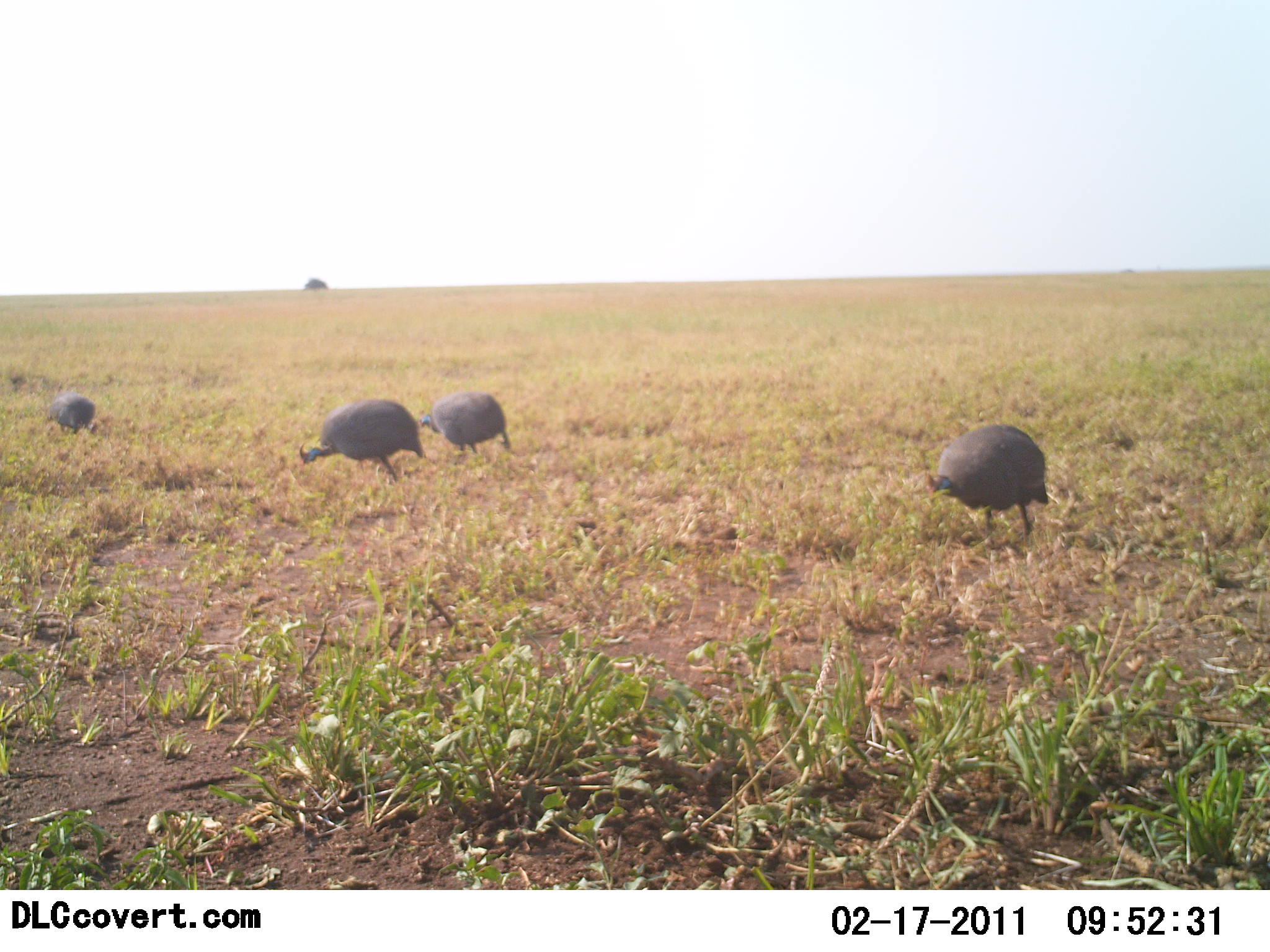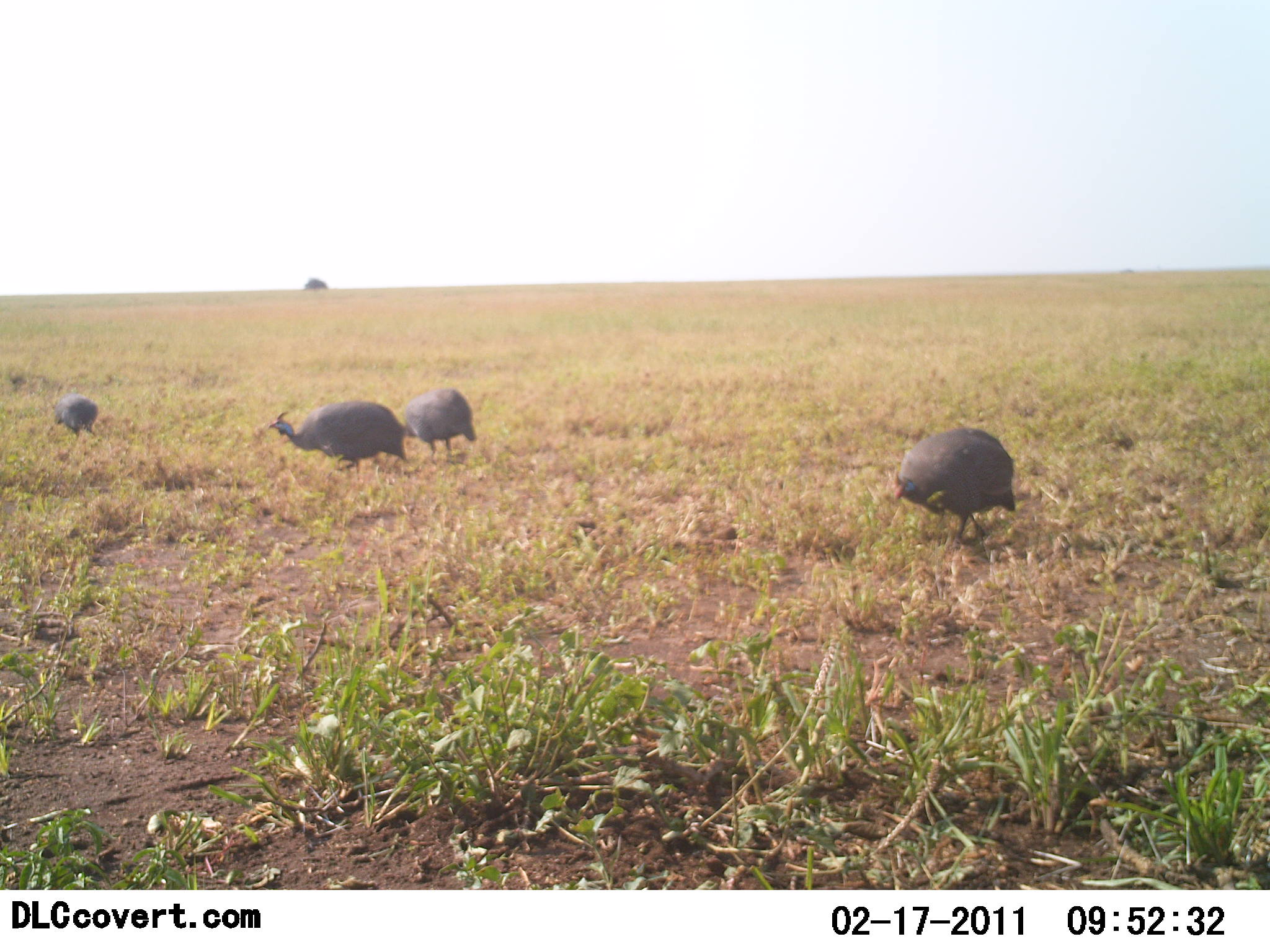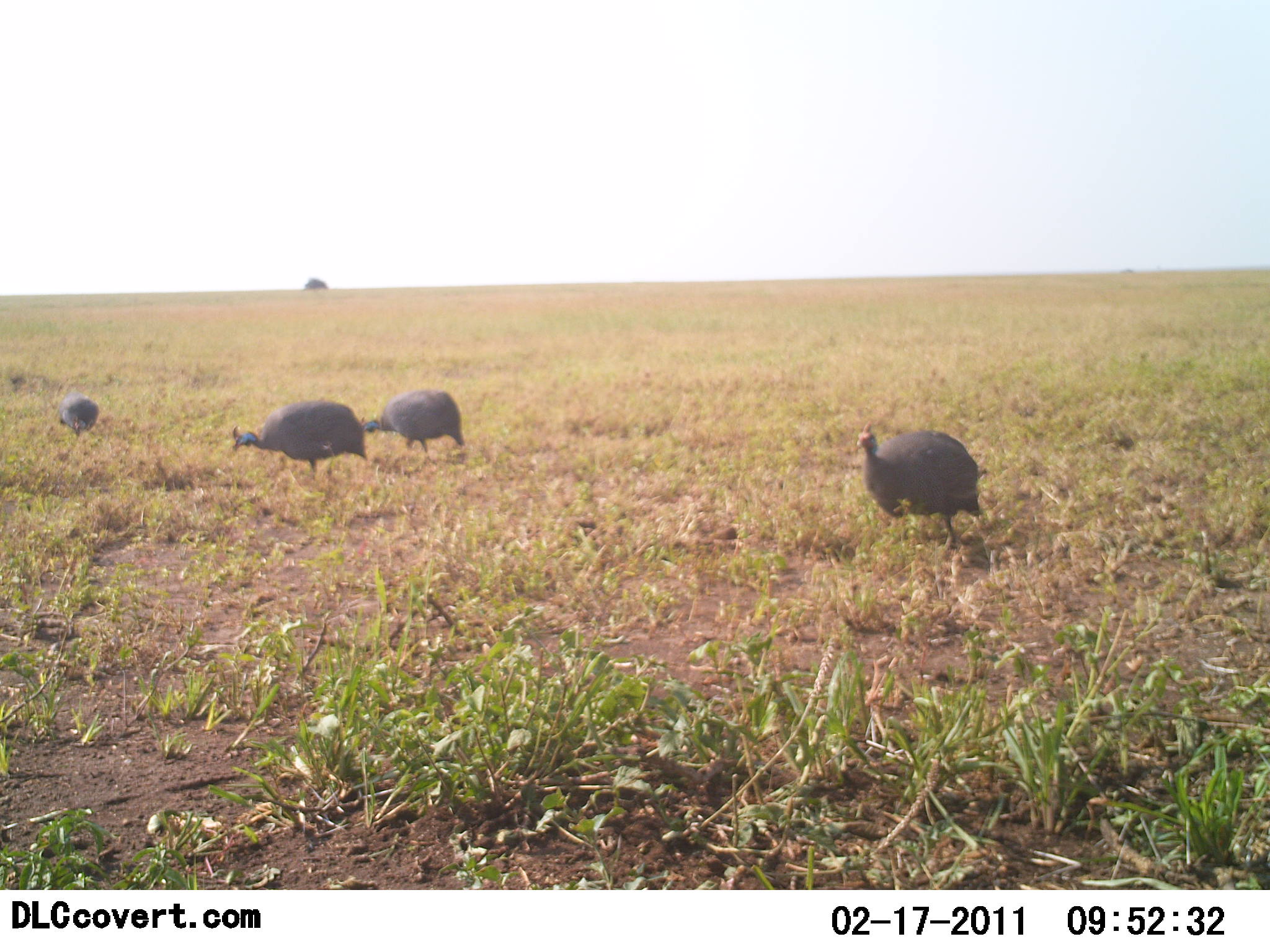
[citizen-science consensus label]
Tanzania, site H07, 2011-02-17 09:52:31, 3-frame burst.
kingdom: Animalia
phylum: Chordata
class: Aves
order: Galliformes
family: Numididae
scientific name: Numididae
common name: guinea fowl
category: guineafowl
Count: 4.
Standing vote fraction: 18%.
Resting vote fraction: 9%.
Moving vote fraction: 45%.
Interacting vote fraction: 0%.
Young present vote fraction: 0%.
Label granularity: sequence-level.